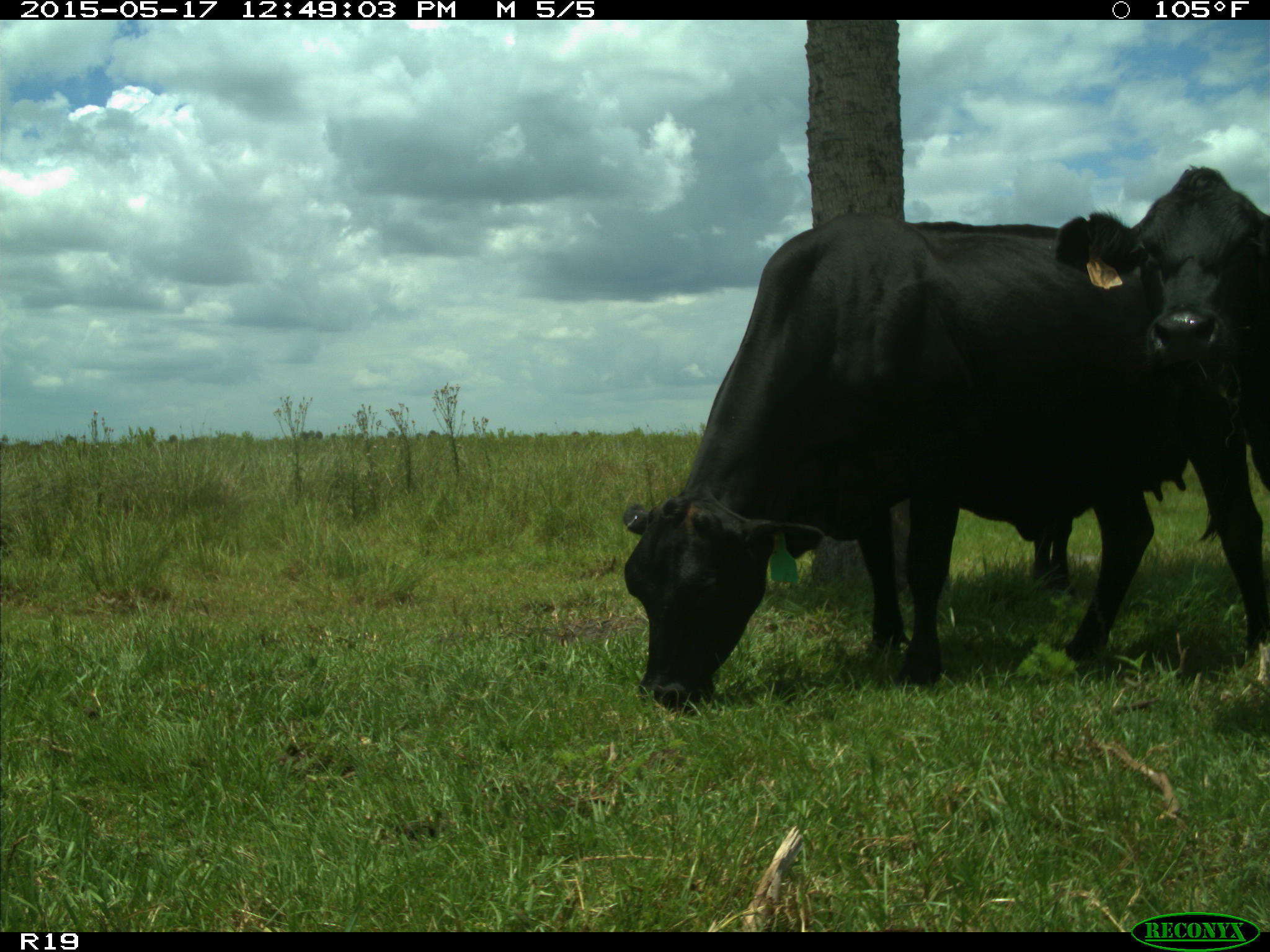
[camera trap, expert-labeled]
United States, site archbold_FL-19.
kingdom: Animalia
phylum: Chordata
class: Mammalia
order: Artiodactyla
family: Bovidae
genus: Bos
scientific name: Bos taurus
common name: domestic cow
Bos taurus (domestic cow).